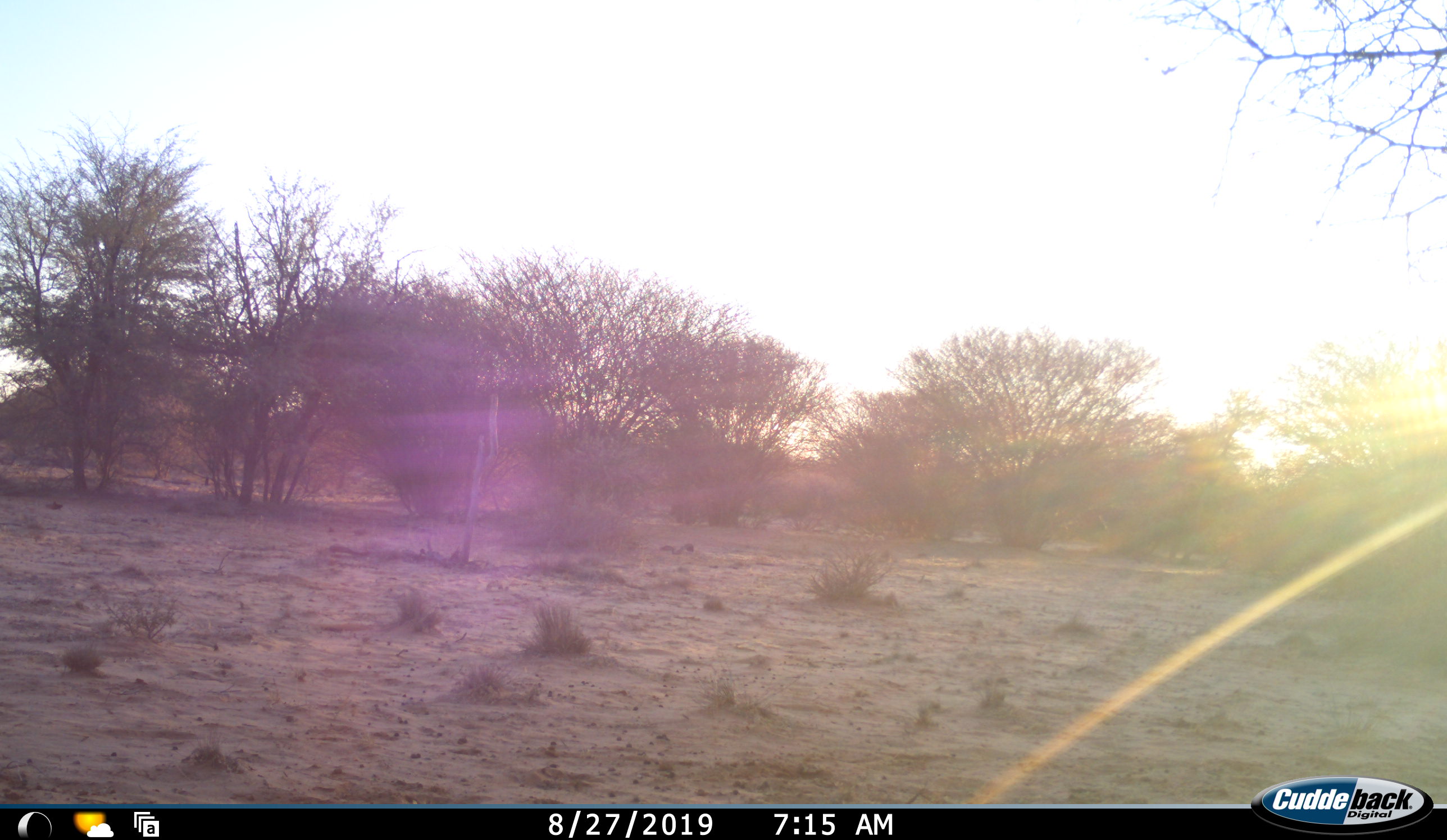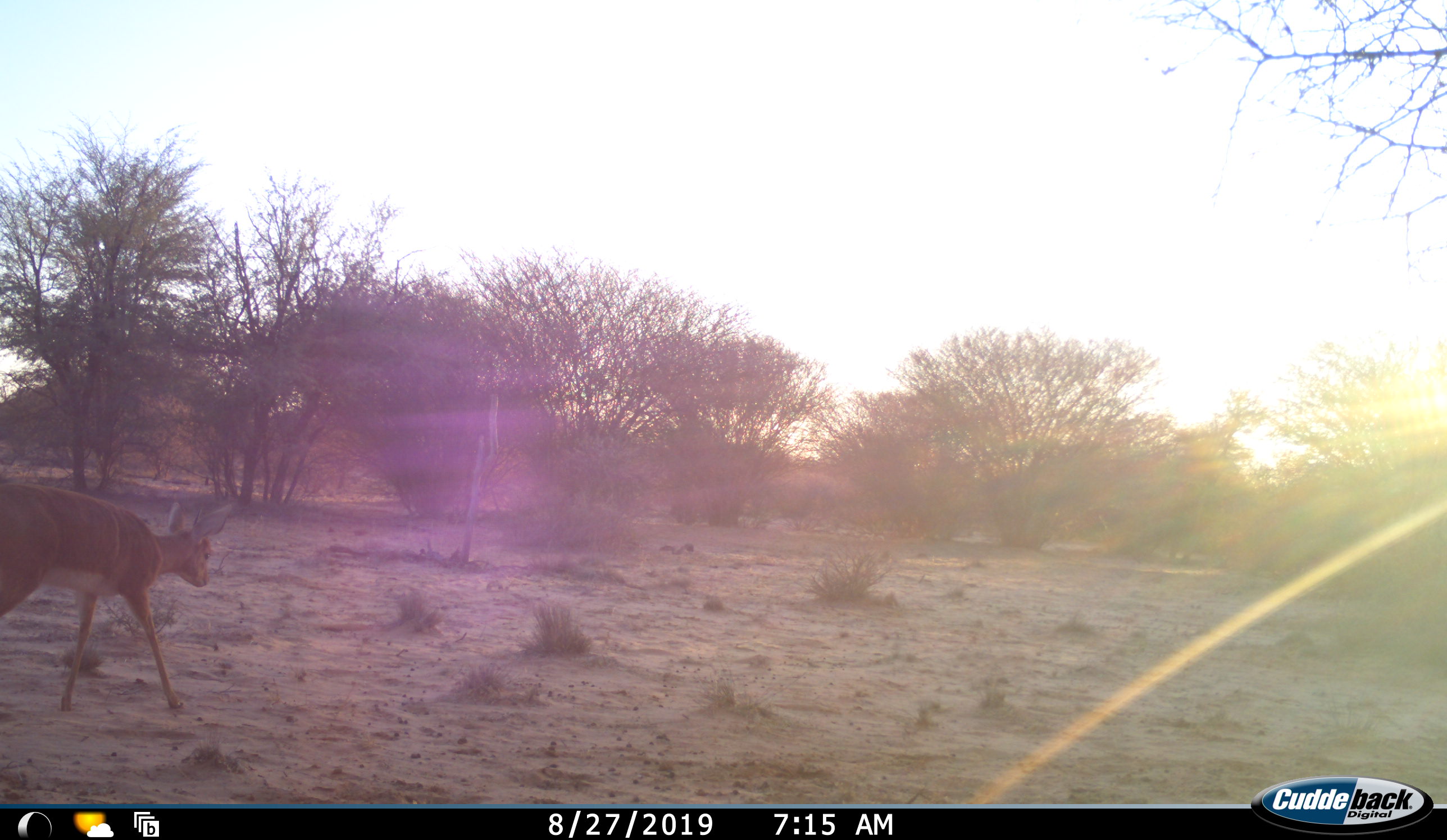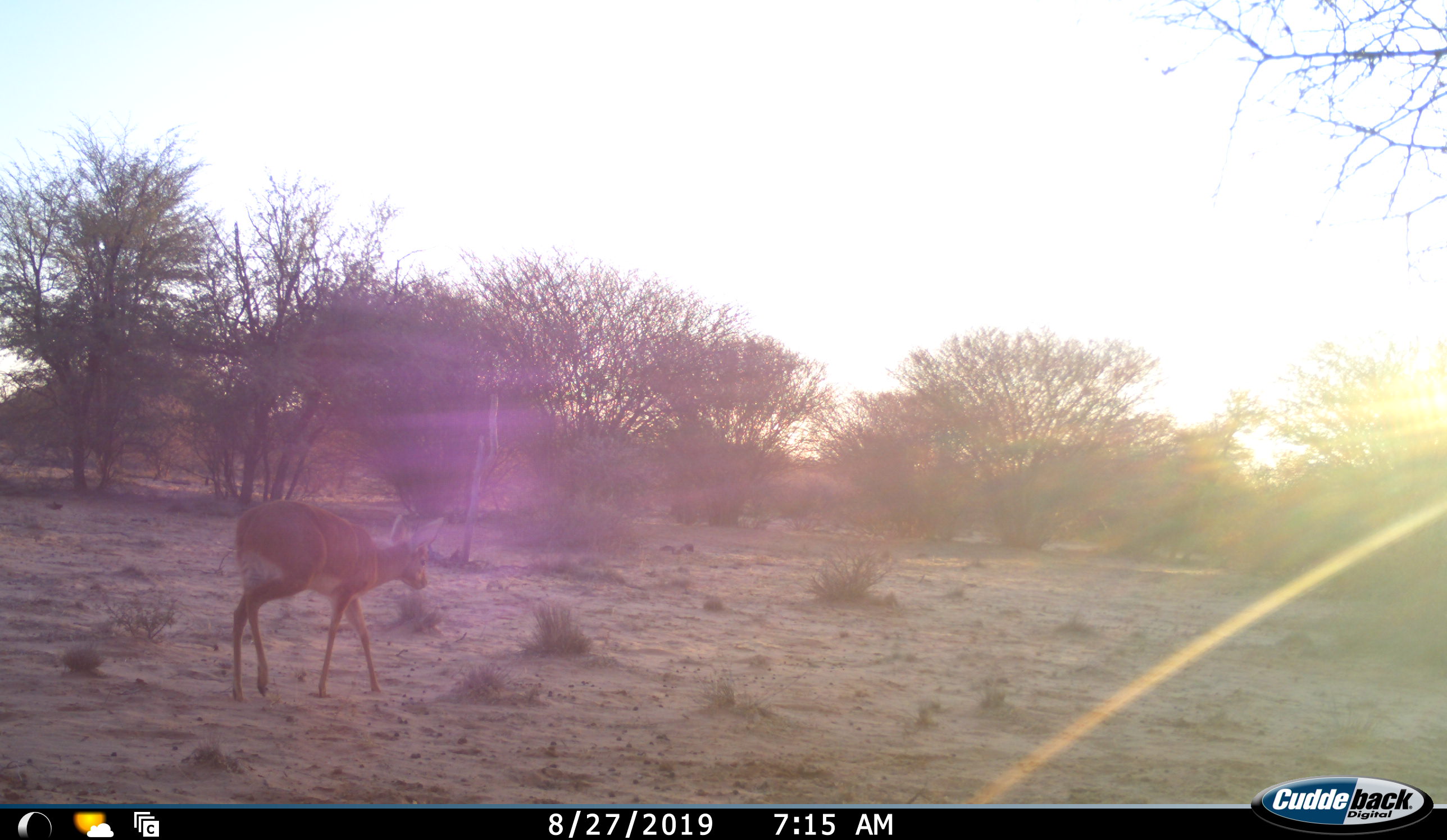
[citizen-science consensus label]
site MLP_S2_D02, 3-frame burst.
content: unidentified animal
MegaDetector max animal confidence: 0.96